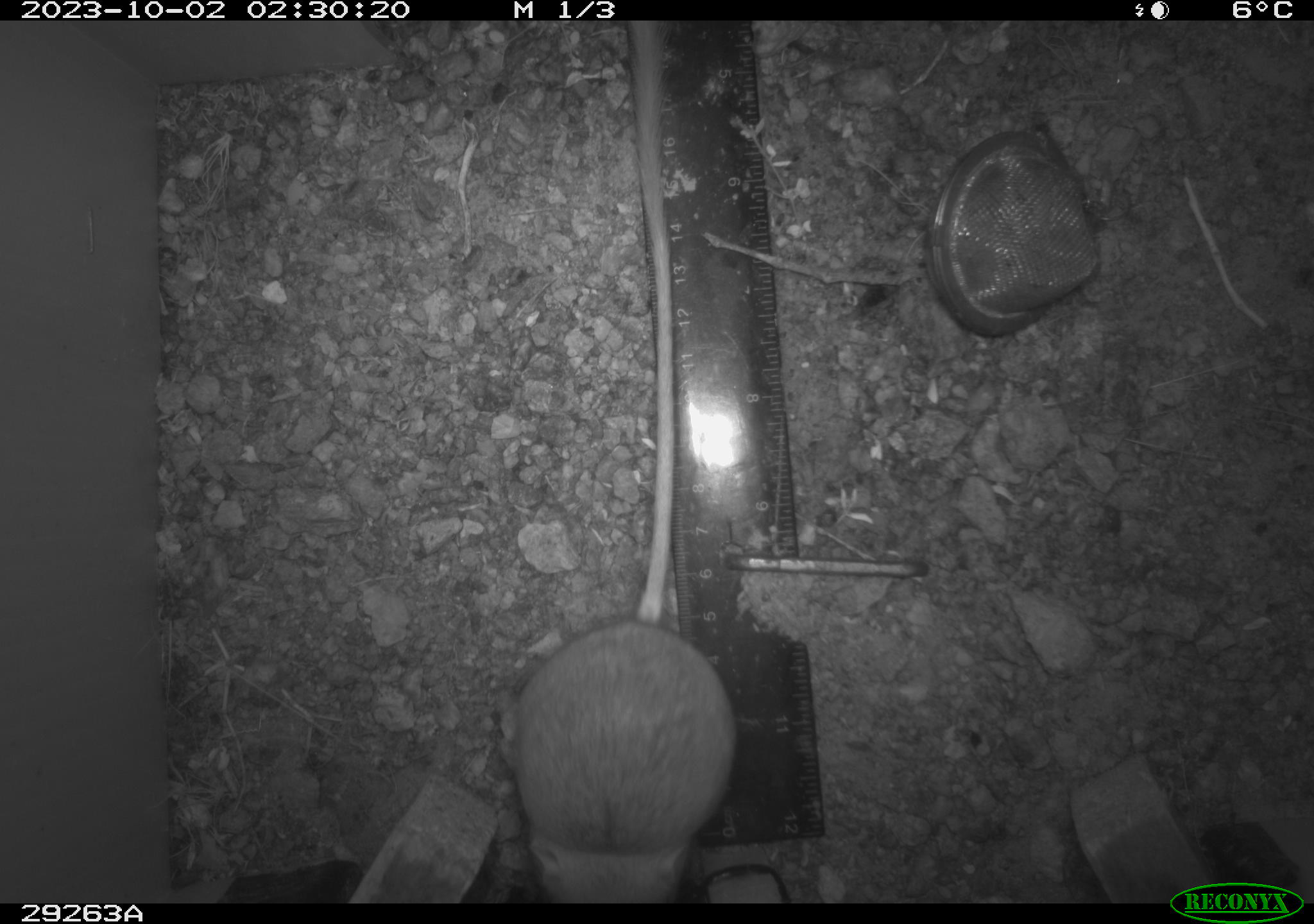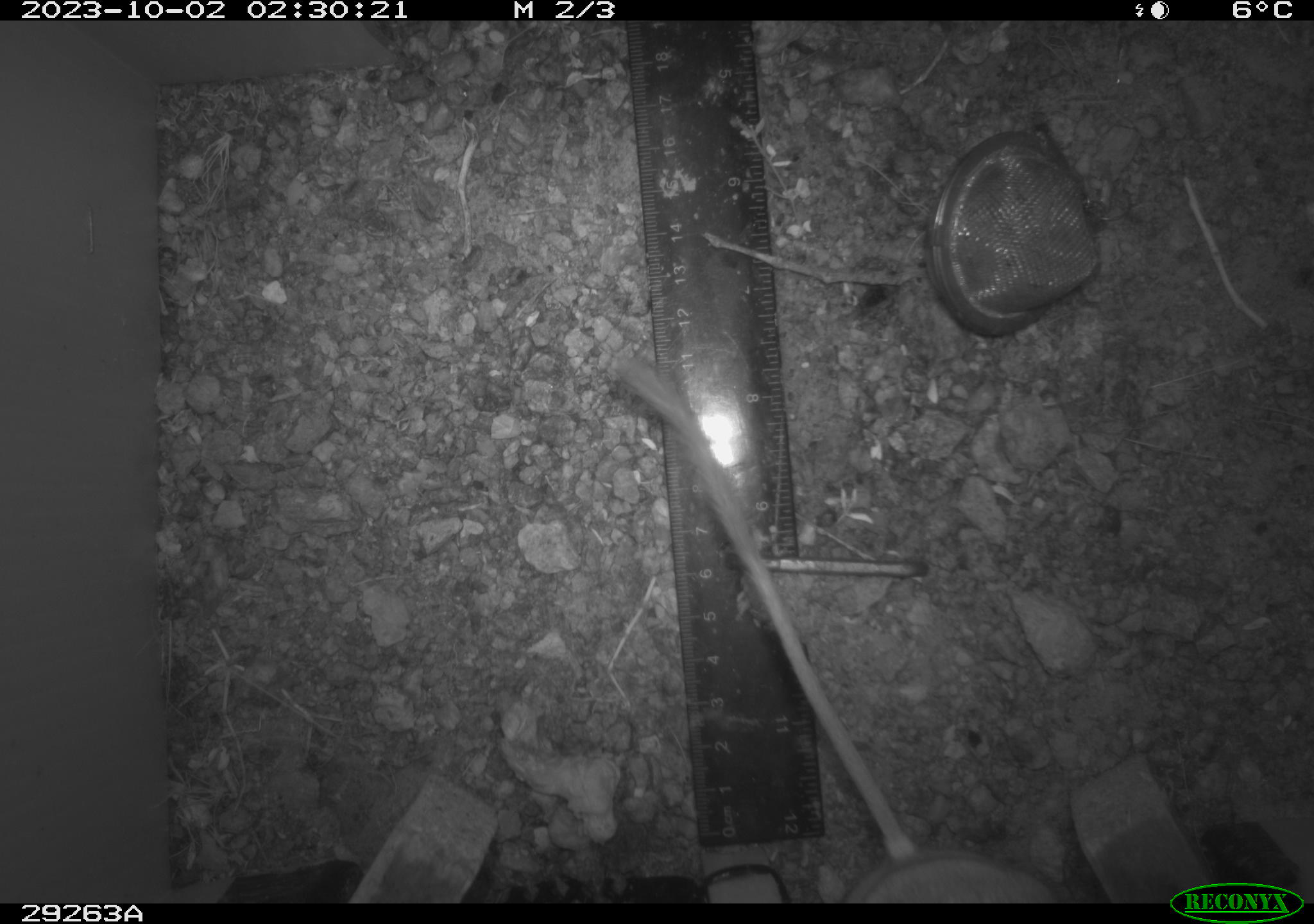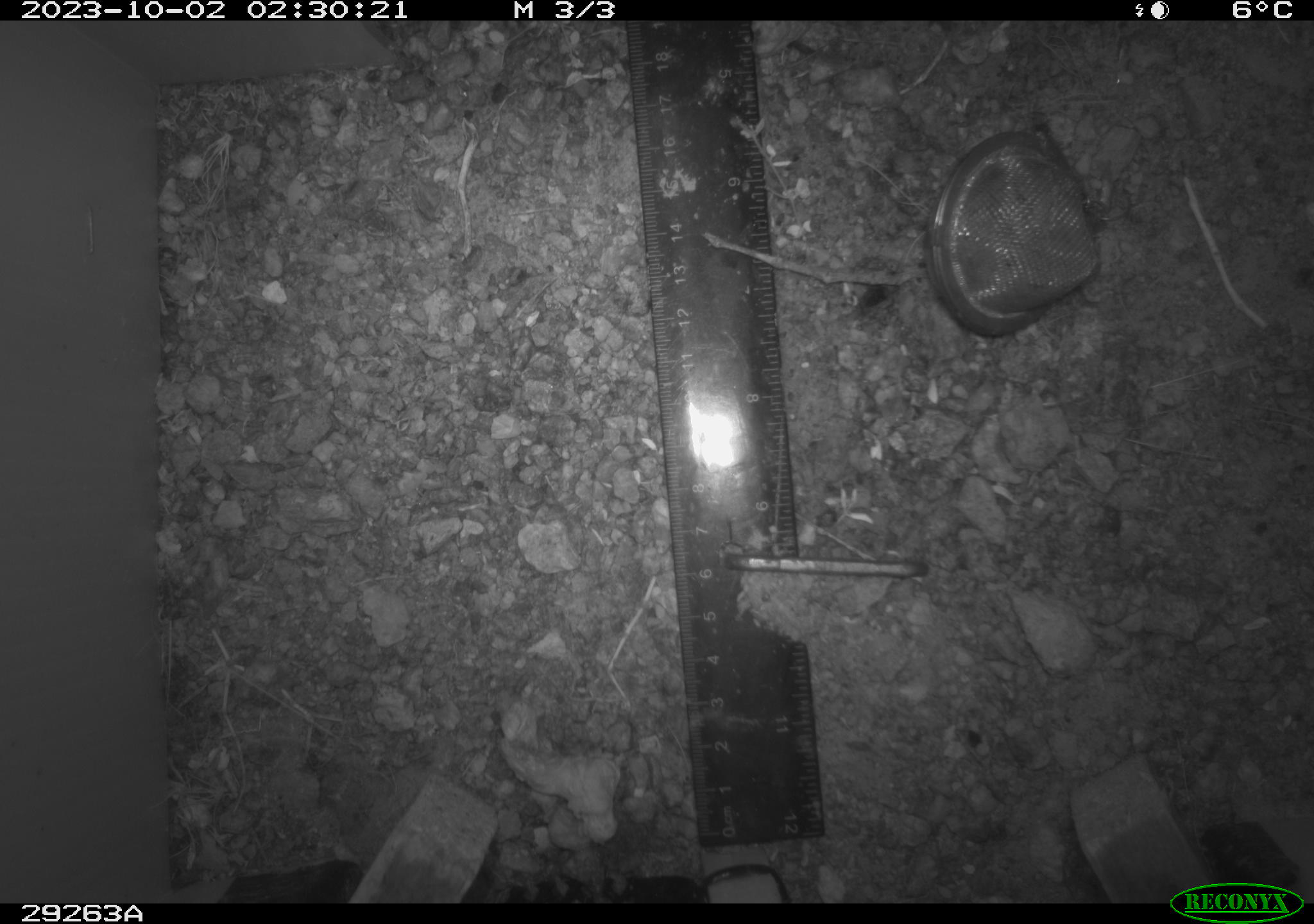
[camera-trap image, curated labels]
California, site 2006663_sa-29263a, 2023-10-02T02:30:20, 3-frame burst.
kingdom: Animalia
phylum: Chordata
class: Mammalia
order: Rodentia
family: Heteromyidae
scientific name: Heteromyidae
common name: kangaroo rats and pocket mice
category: heteromyidae family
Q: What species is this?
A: Heteromyidae family (kangaroo rats and pocket mice) (Heteromyidae).